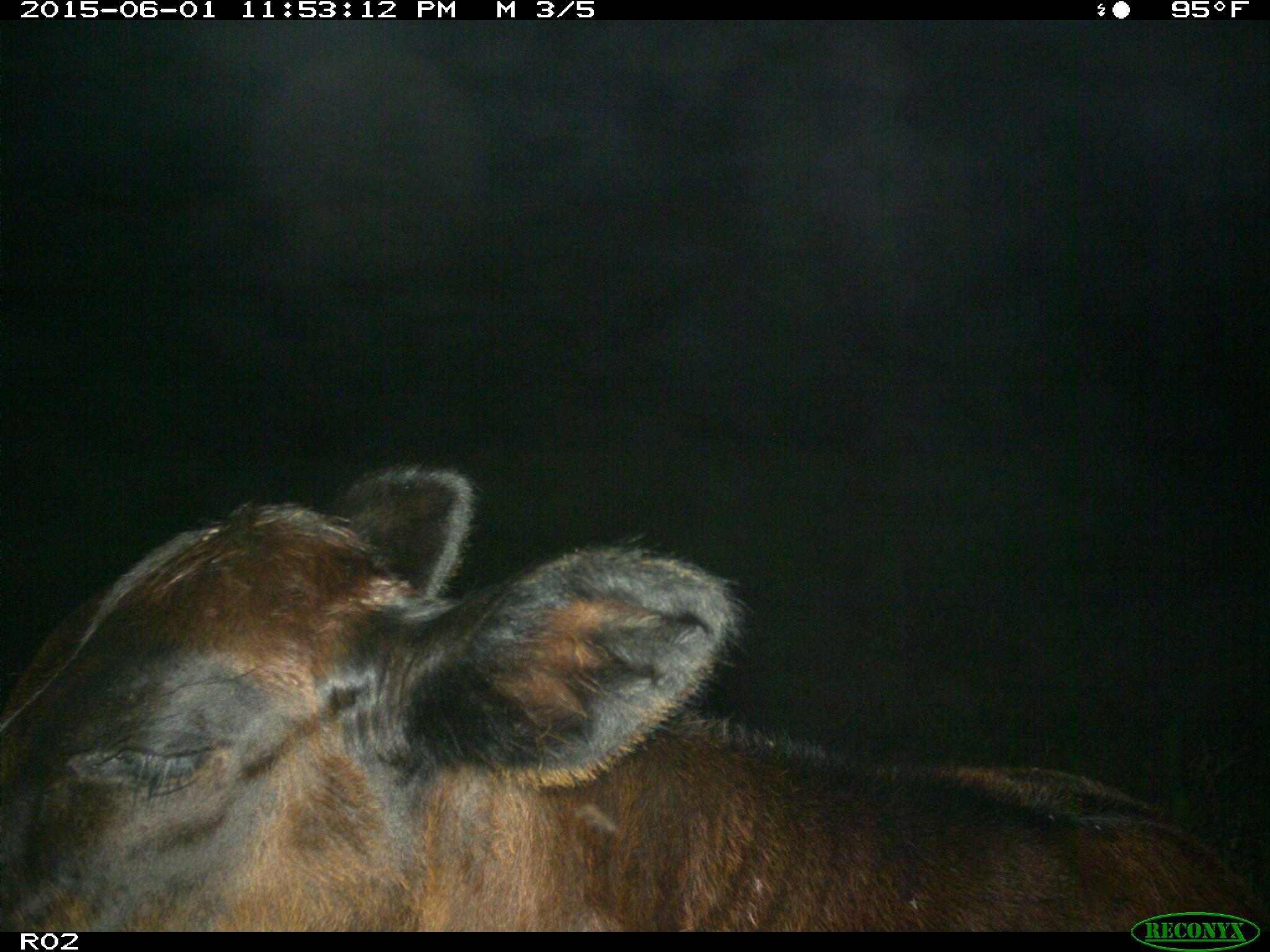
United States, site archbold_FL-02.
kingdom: Animalia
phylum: Chordata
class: Mammalia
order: Artiodactyla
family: Bovidae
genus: Bos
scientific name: Bos taurus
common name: domestic cow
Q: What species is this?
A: Bos taurus (domestic cow).